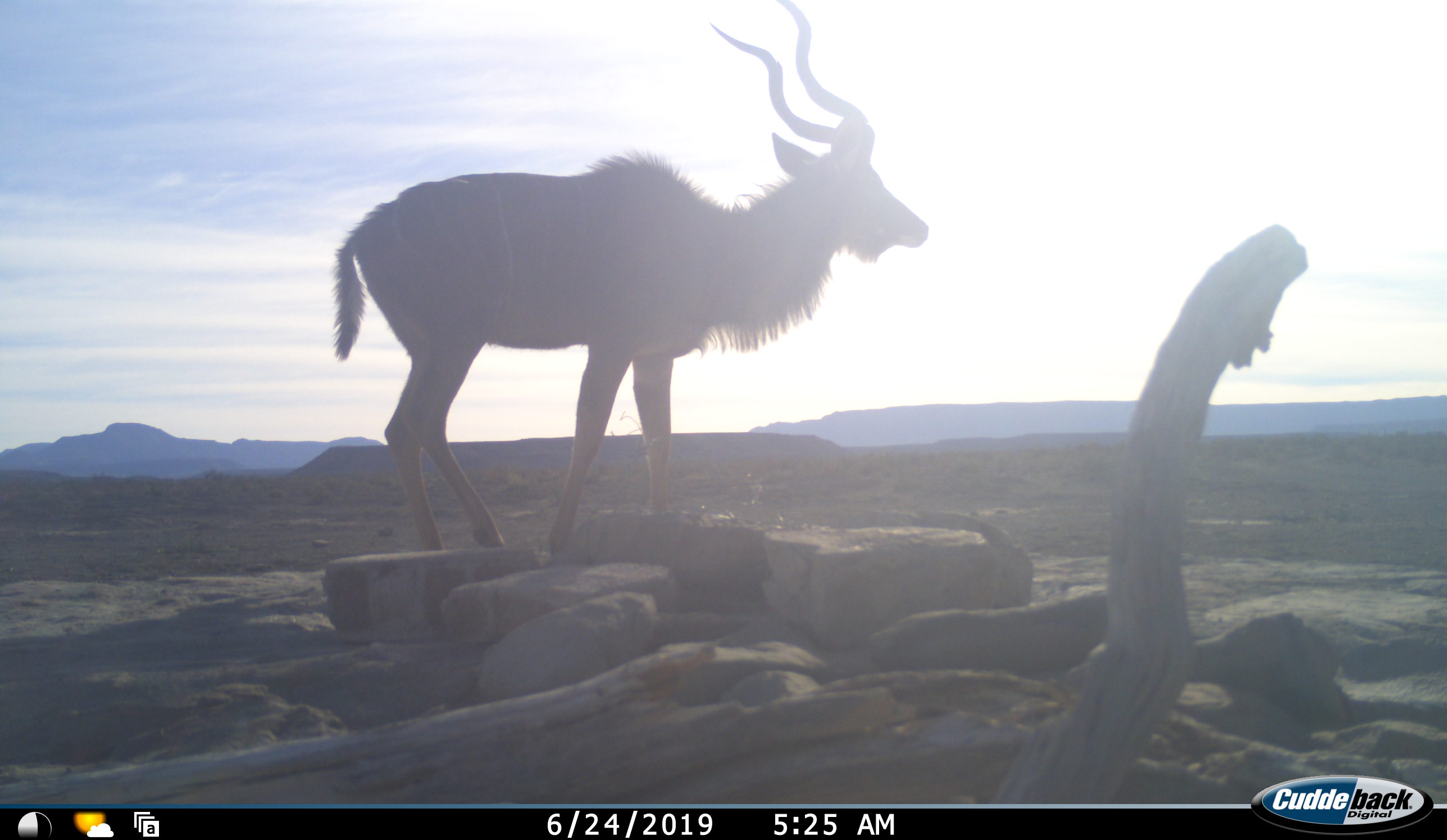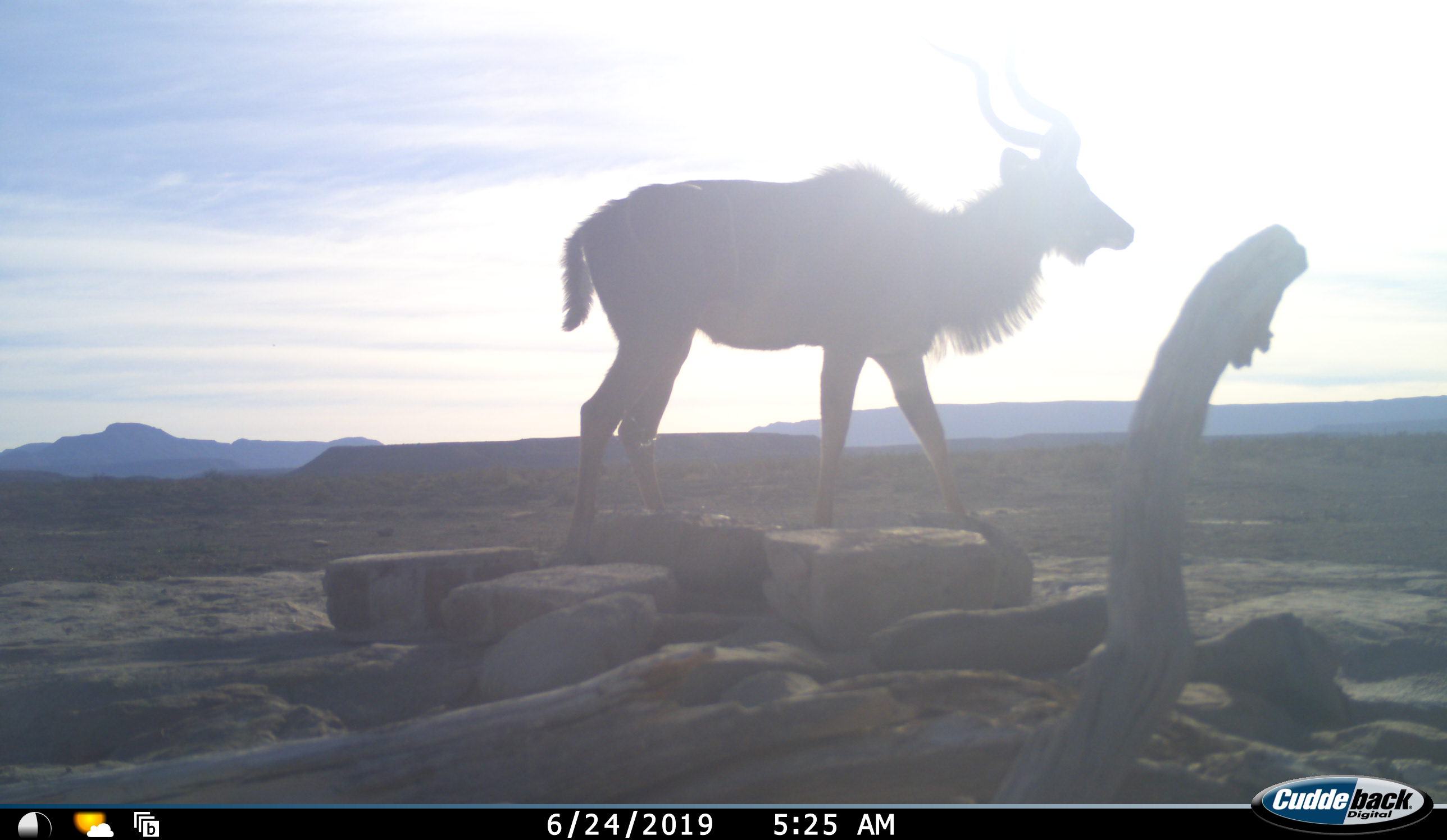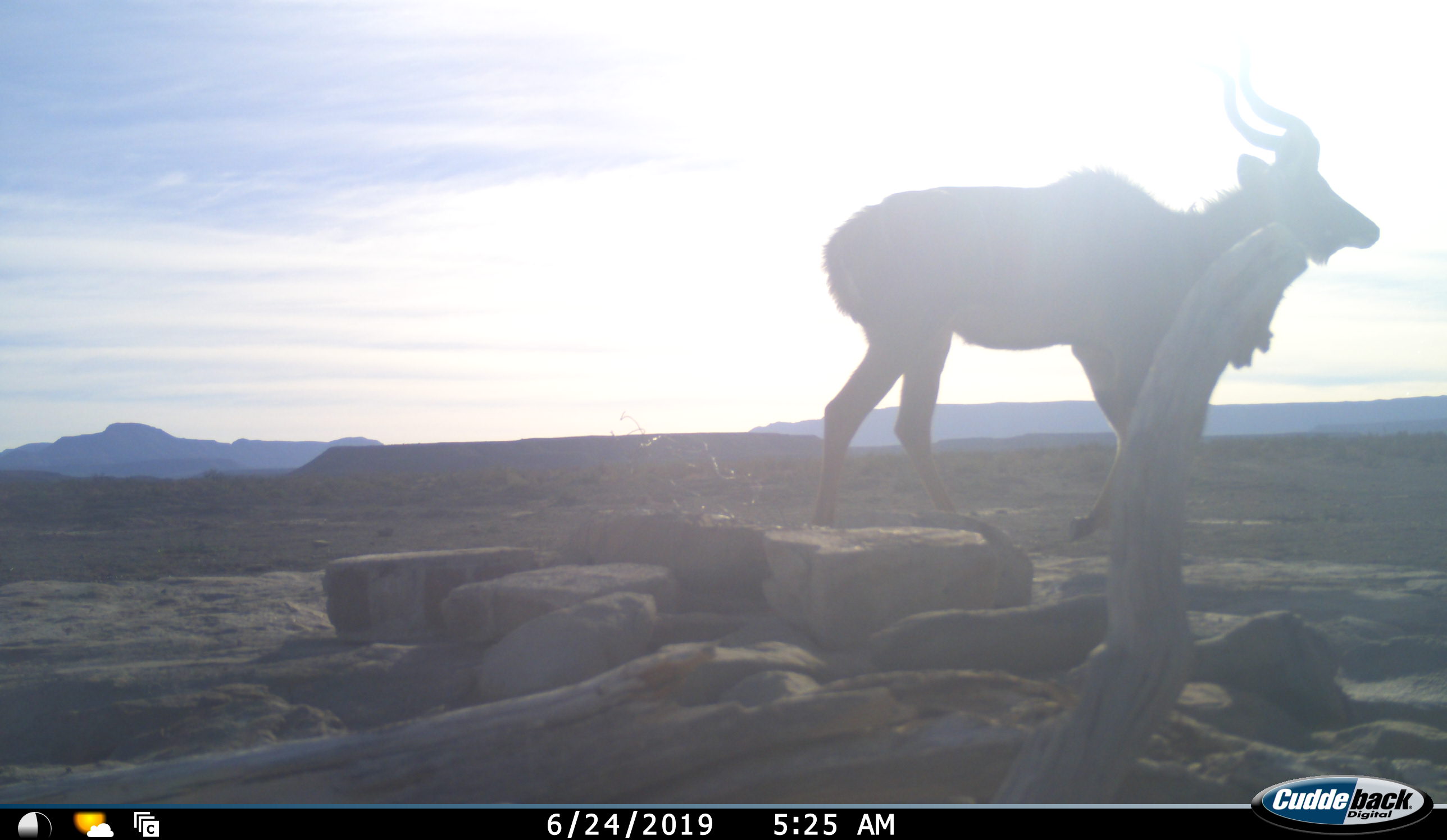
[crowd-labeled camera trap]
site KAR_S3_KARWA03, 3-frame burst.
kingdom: Animalia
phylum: Chordata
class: Mammalia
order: Artiodactyla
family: Bovidae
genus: Tragelaphus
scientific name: Tragelaphus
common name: kudu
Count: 1.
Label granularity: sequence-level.